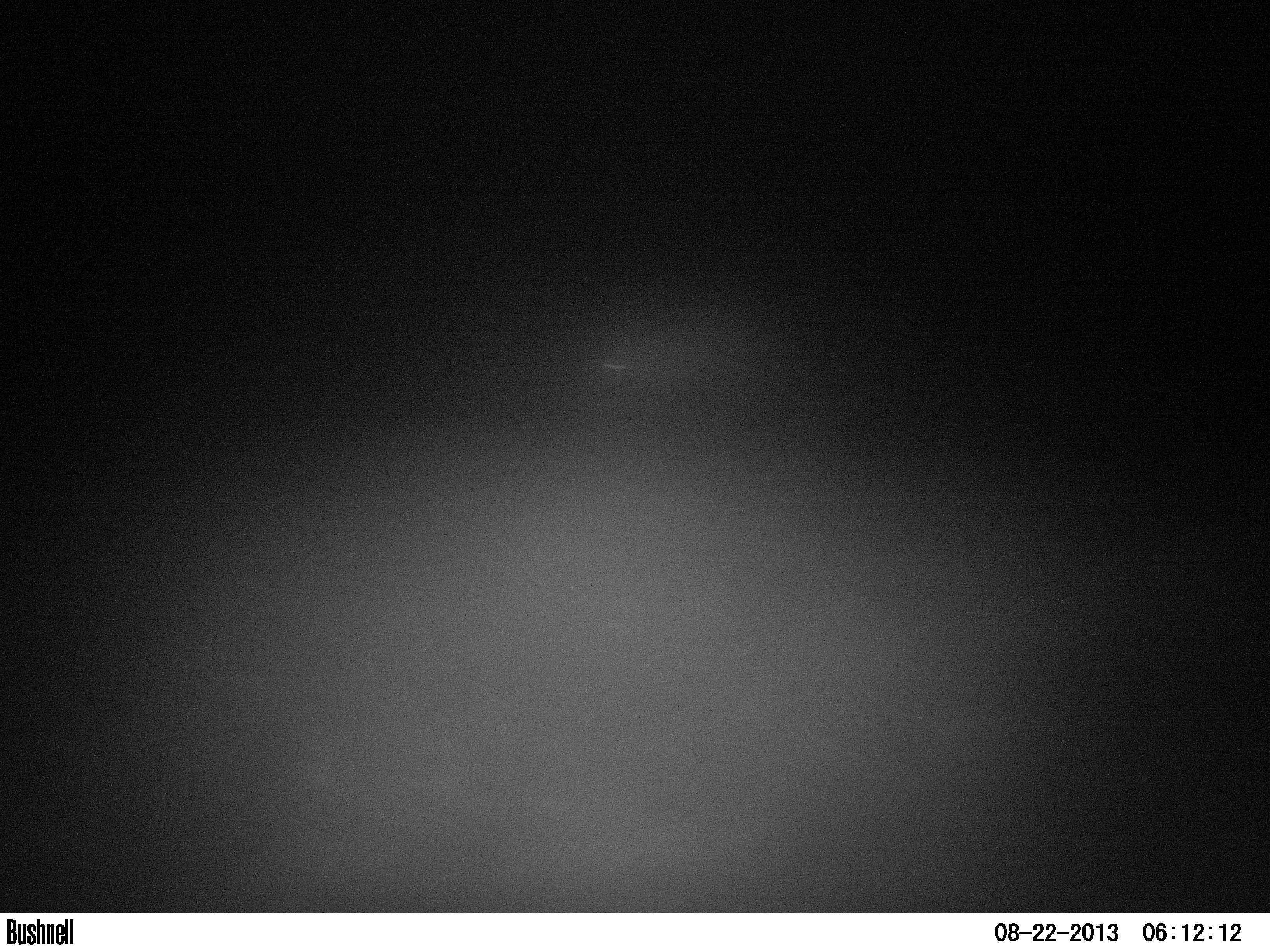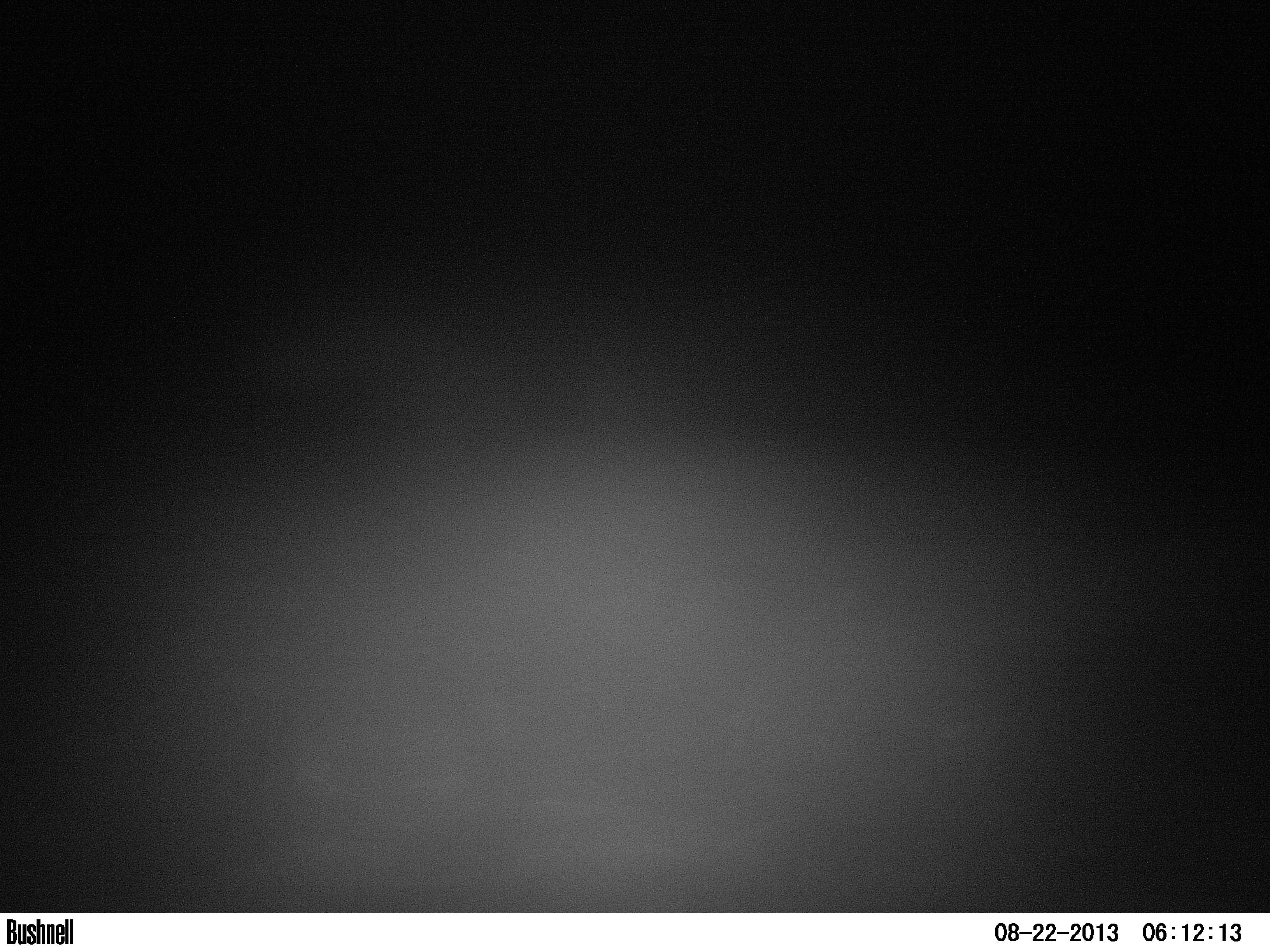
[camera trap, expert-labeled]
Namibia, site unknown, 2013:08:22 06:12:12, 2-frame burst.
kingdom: Animalia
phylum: Chordata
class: Mammalia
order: Carnivora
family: Hyaenidae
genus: Parahyaena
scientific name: Parahyaena brunnea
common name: brown hyena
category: hyaena brunnea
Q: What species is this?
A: Hyaena brunnea (brown hyena) (Parahyaena brunnea).